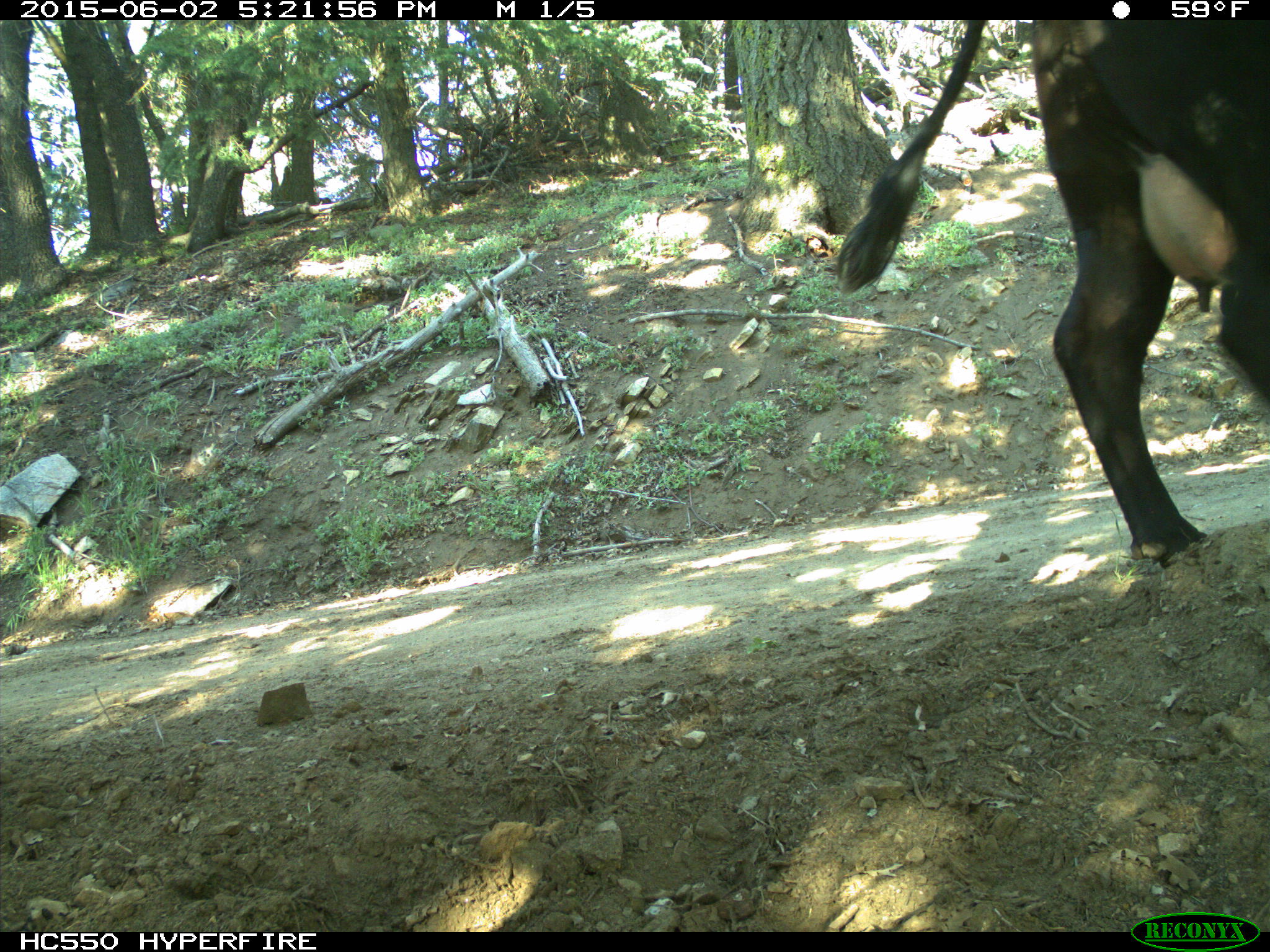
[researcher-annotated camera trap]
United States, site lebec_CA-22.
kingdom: Animalia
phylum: Chordata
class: Mammalia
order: Artiodactyla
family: Bovidae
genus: Bos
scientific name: Bos taurus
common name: domestic cow